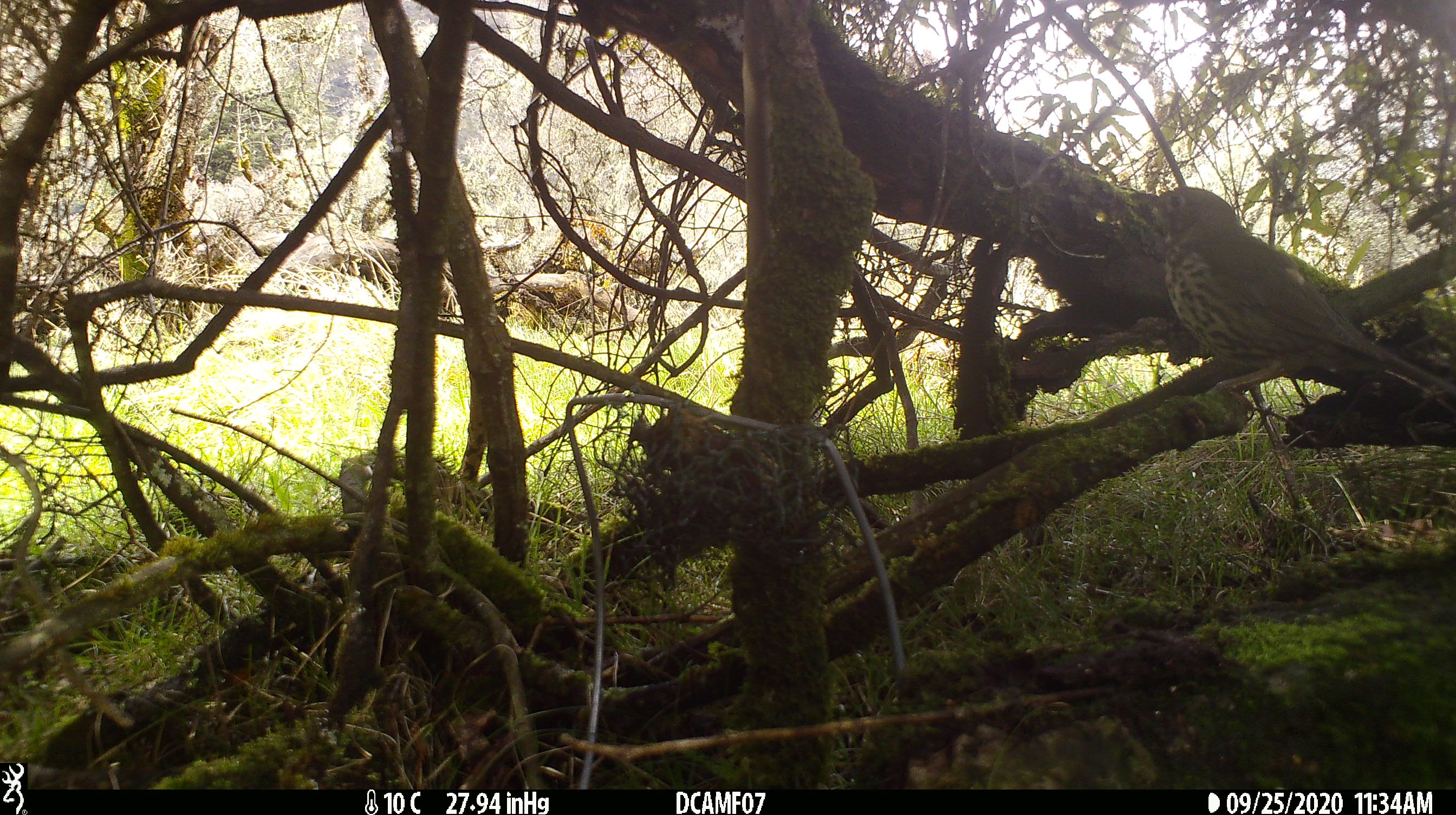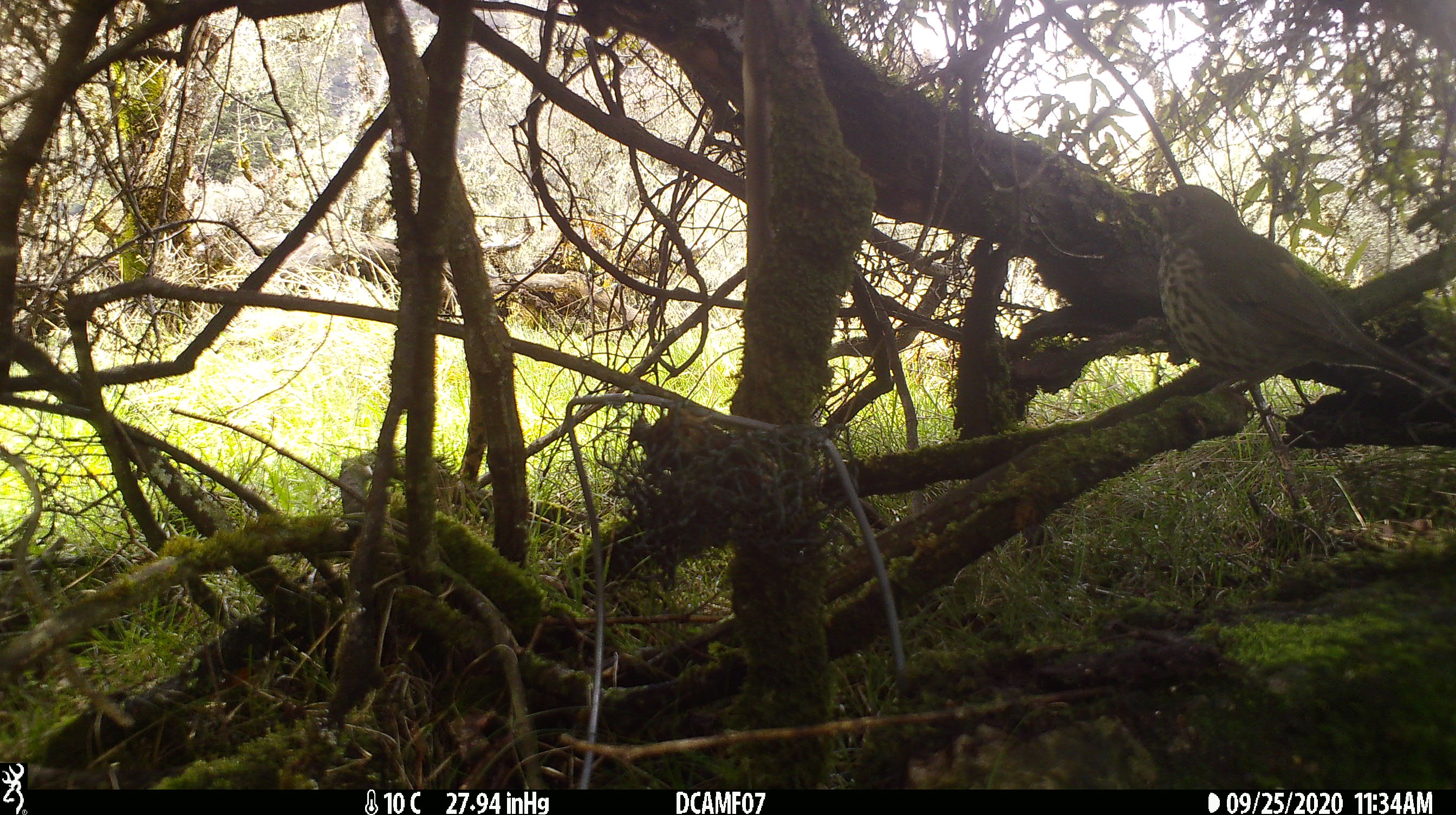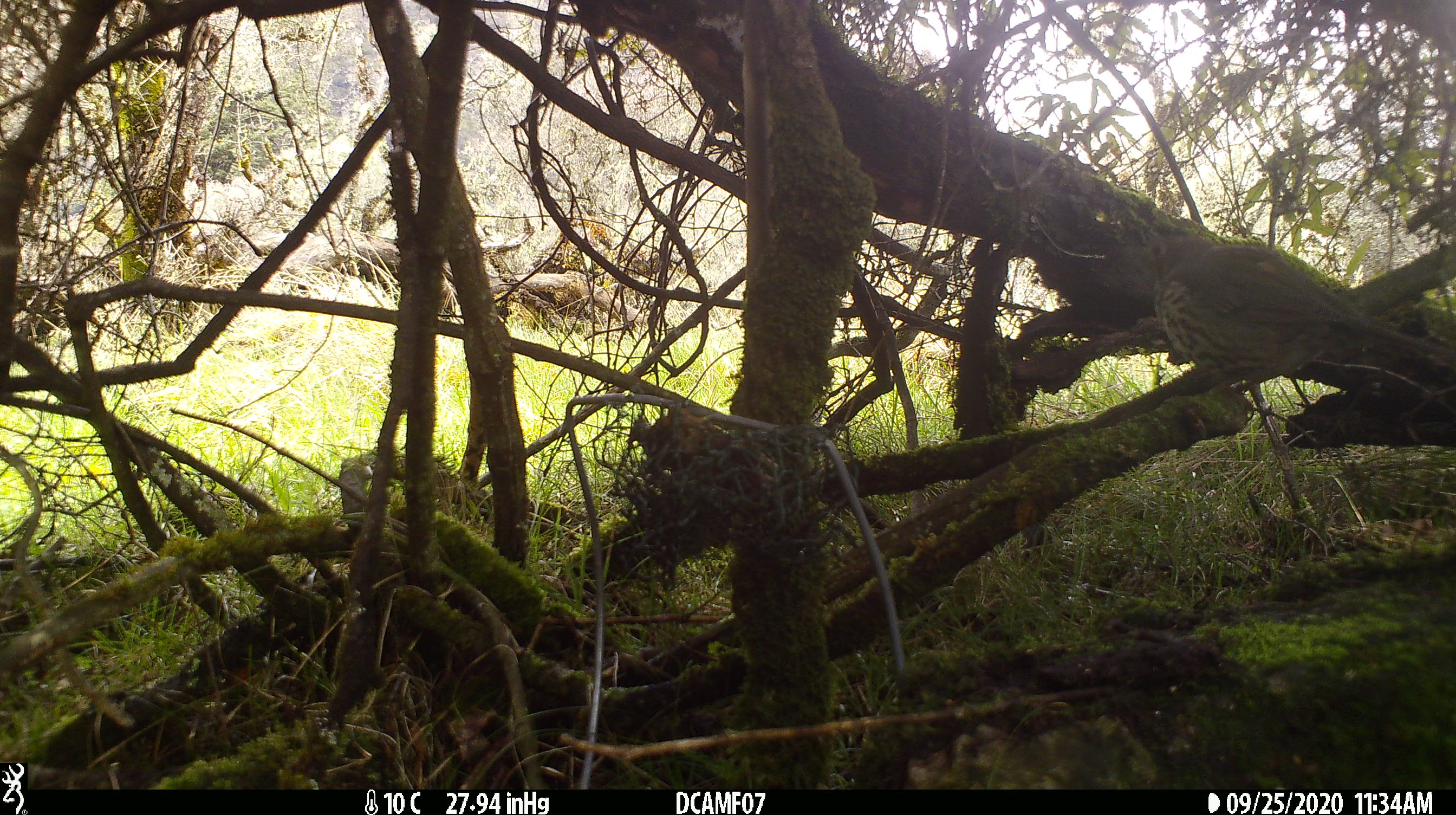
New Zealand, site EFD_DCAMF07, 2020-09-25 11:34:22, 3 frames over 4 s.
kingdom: Animalia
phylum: Chordata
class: Aves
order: Passeriformes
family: Turdidae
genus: Turdus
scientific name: Turdus philomelos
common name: song thrush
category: thrush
Thrush (song thrush) (Turdus philomelos).